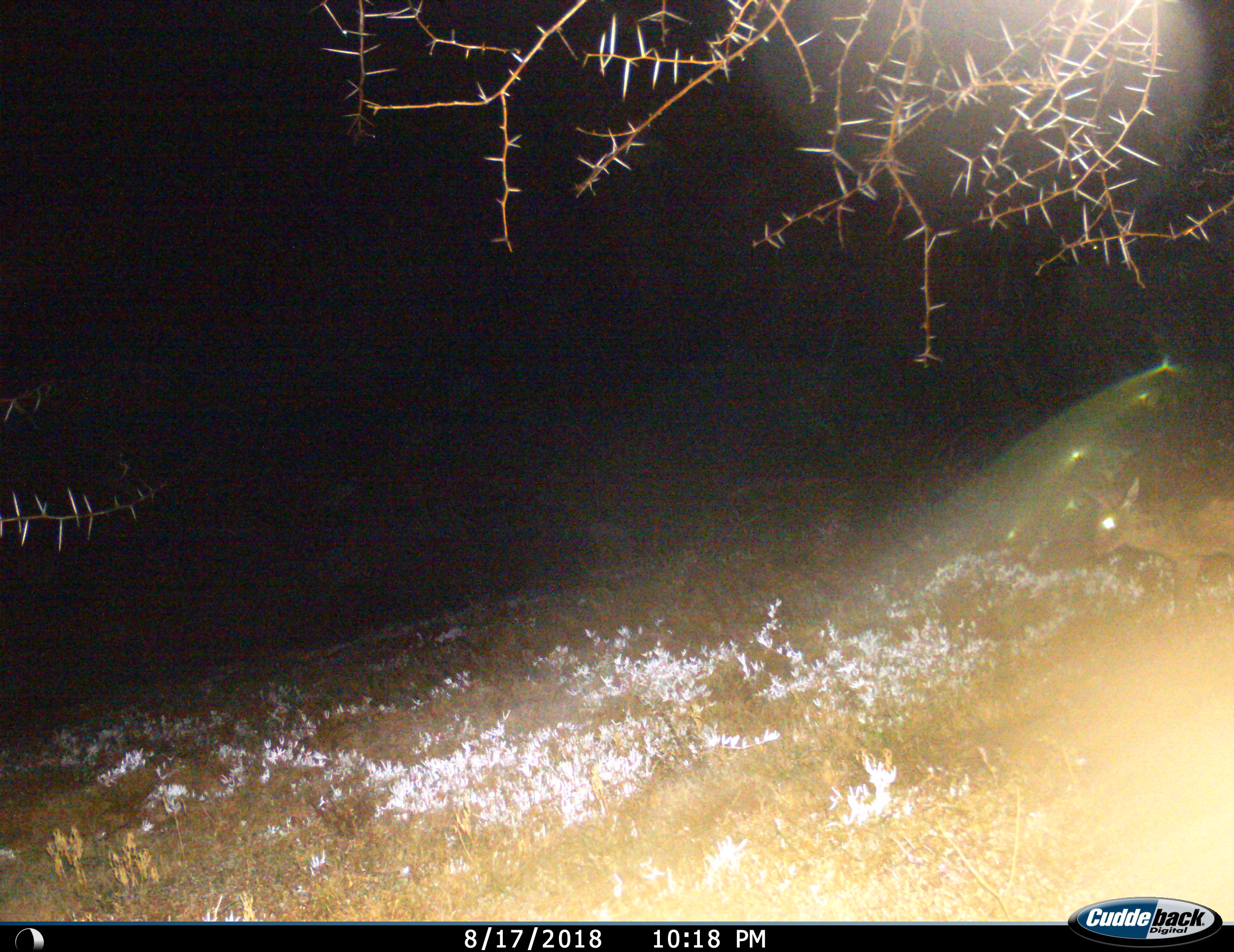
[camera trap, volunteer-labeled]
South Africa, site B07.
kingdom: Animalia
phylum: Chordata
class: Mammalia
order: Artiodactyla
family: Bovidae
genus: Sylvicapra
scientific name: Sylvicapra grimmia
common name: common grey duiker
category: duikercommongrey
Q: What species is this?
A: Duikercommongrey (common grey duiker) (Sylvicapra grimmia).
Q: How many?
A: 1.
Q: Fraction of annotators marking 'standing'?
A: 71%.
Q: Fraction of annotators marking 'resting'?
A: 0%.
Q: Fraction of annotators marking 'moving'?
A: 29%.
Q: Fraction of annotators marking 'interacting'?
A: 0%.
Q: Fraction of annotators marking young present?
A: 0%.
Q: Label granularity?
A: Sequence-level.